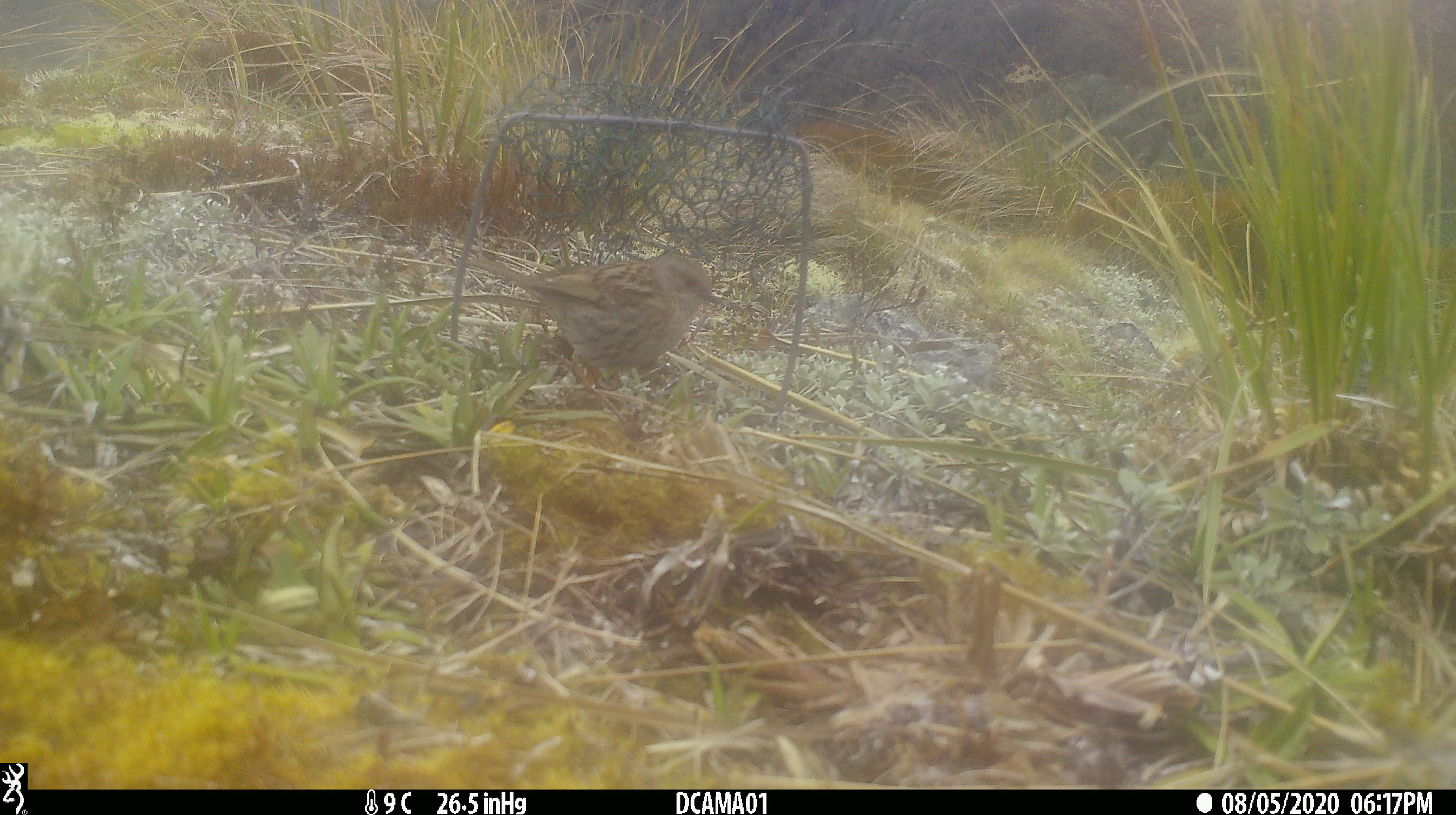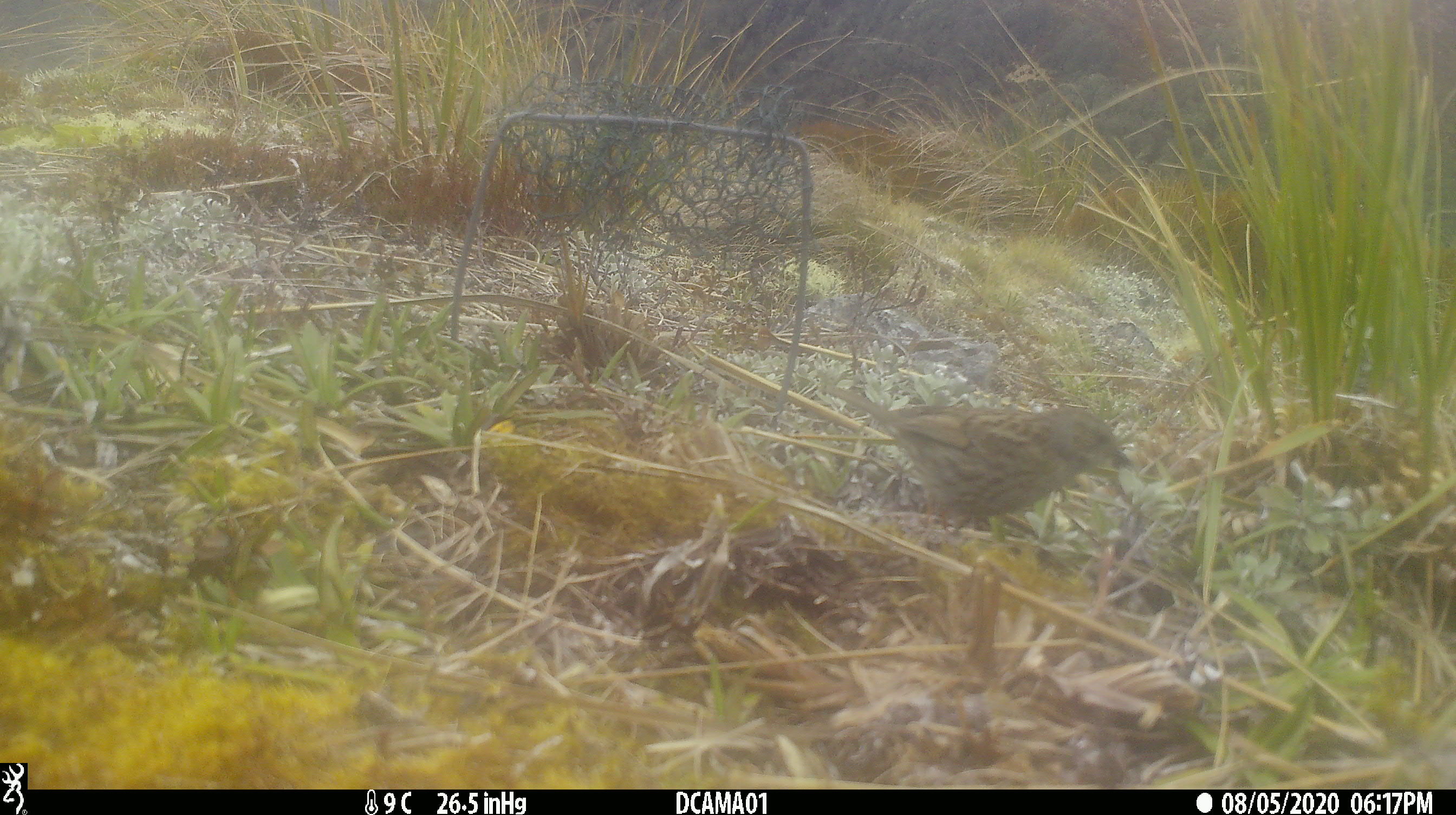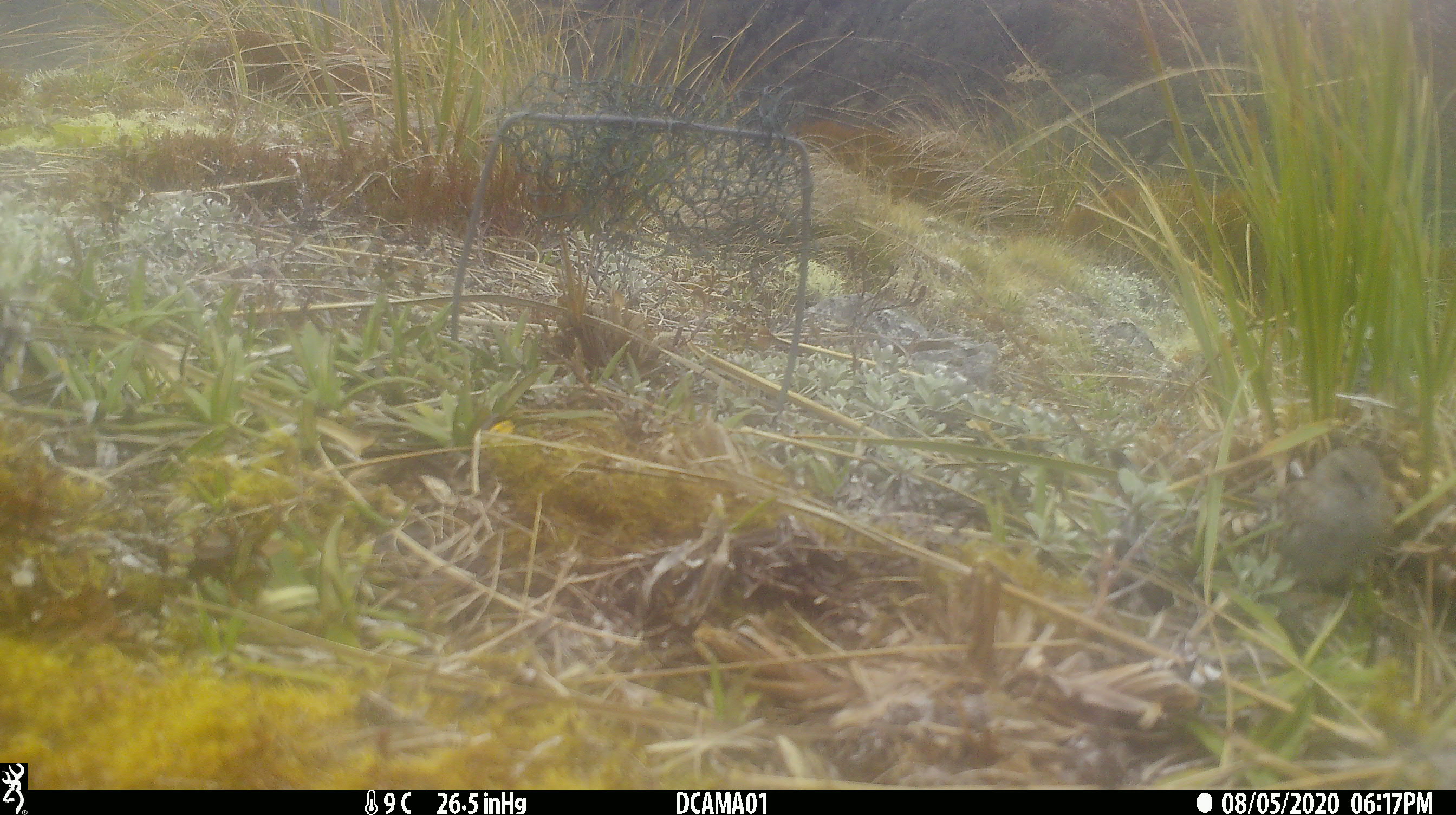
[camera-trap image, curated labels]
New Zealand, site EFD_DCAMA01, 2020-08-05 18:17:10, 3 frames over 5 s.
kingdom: Animalia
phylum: Chordata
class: Aves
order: Passeriformes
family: Prunellidae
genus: Prunella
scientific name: Prunella modularis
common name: dunnock